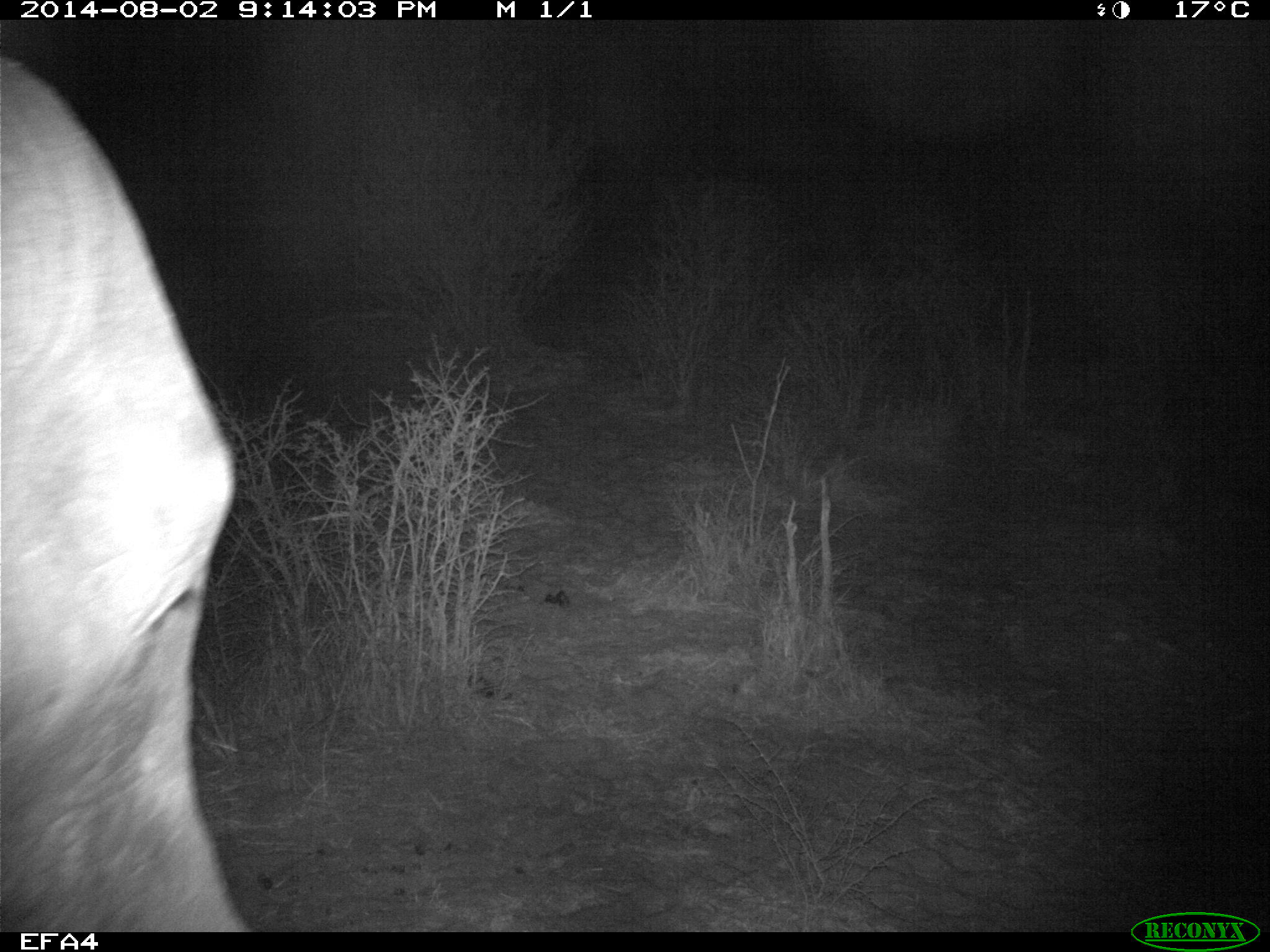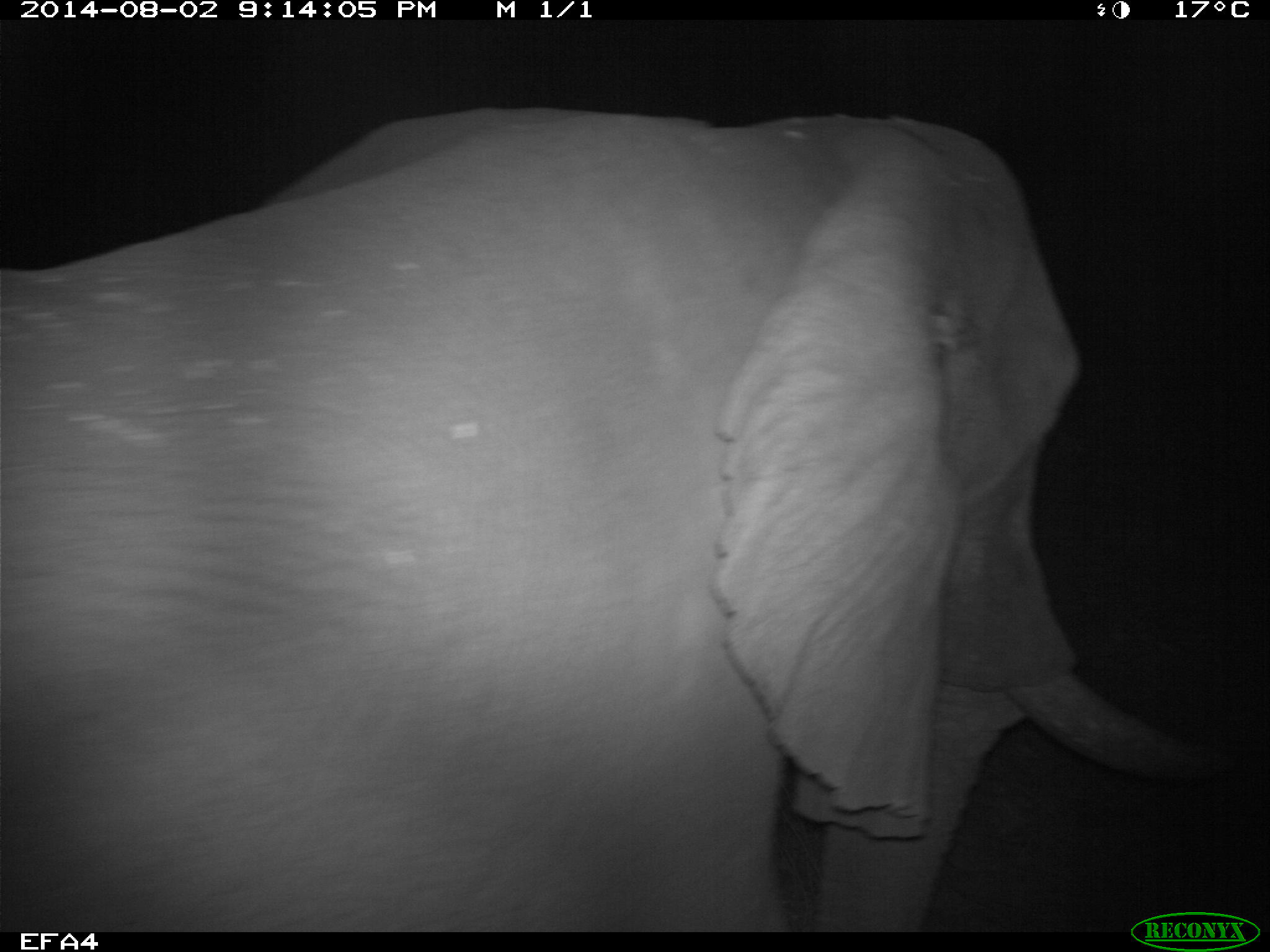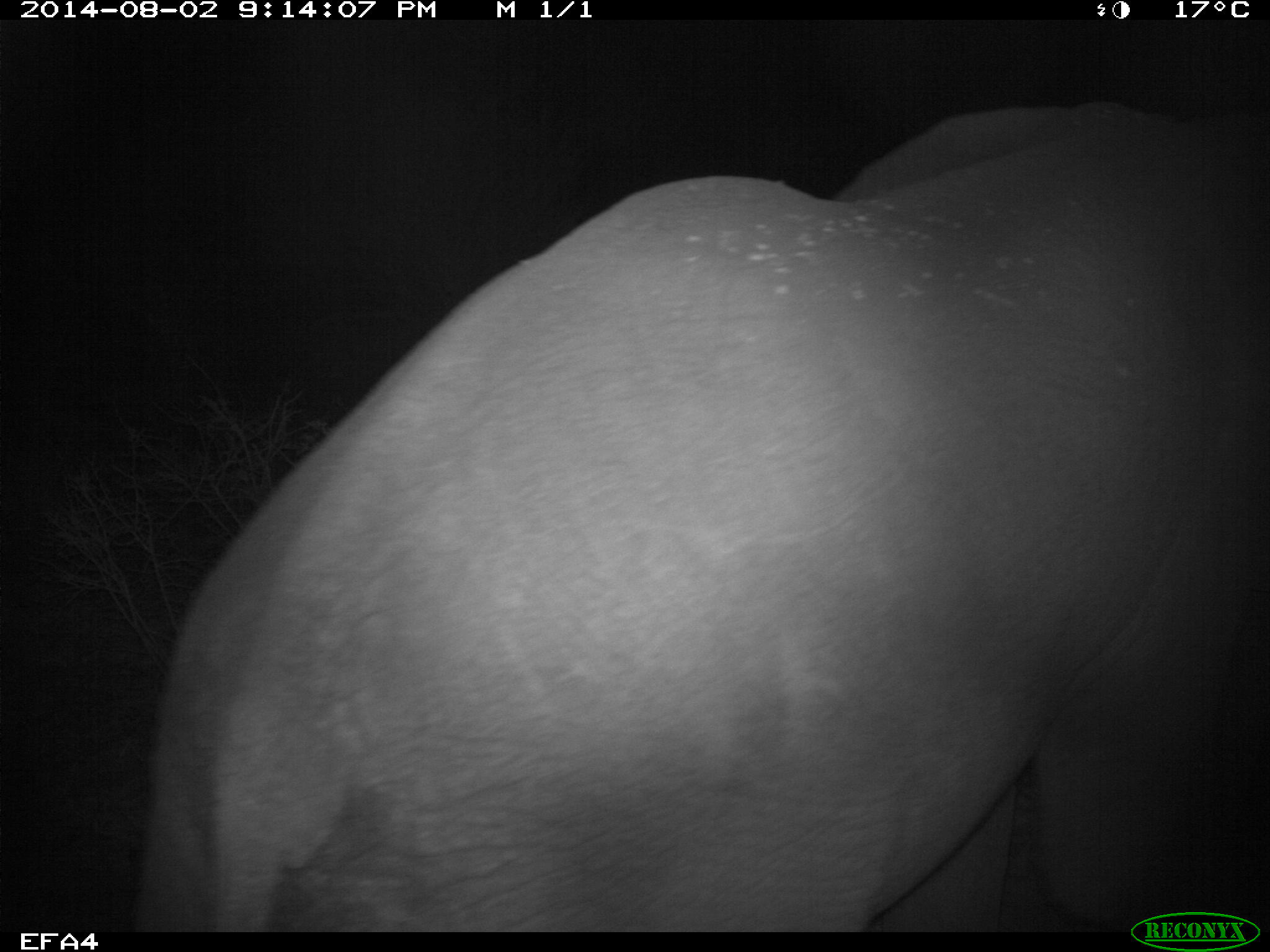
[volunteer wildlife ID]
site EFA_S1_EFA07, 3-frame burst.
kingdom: Animalia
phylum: Chordata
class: Mammalia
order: Proboscidea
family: Elephantidae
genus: Loxodonta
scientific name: Loxodonta africana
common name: african bush elephant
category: elephant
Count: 1.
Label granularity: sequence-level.